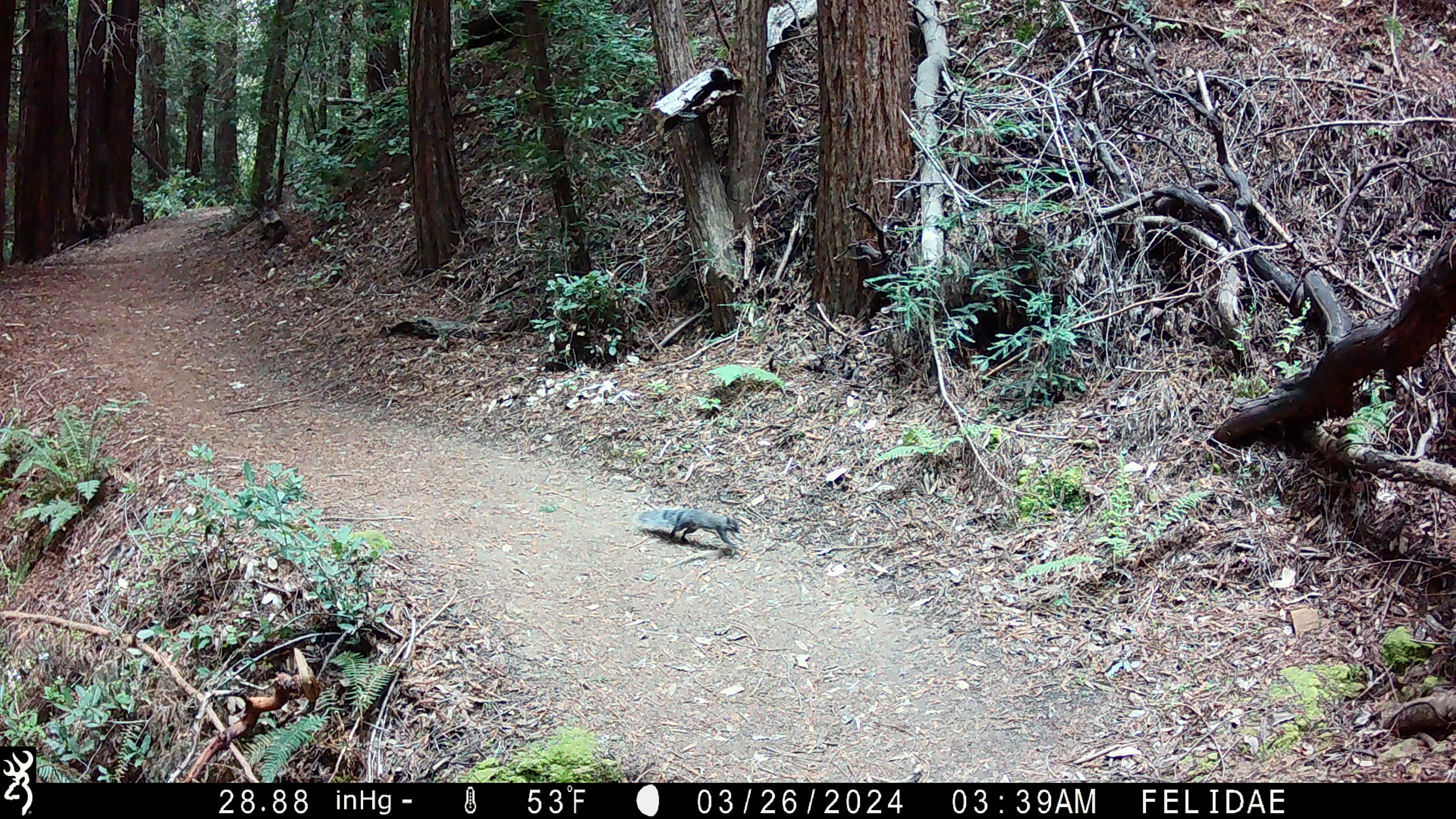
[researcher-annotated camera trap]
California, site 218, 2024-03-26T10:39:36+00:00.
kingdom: Animalia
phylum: Chordata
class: Mammalia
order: Rodentia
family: Sciuridae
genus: Sciurus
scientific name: Sciurus griseus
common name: western gray squirrel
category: western grey squirrel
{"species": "western grey squirrel (western gray squirrel) (Sciurus griseus)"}